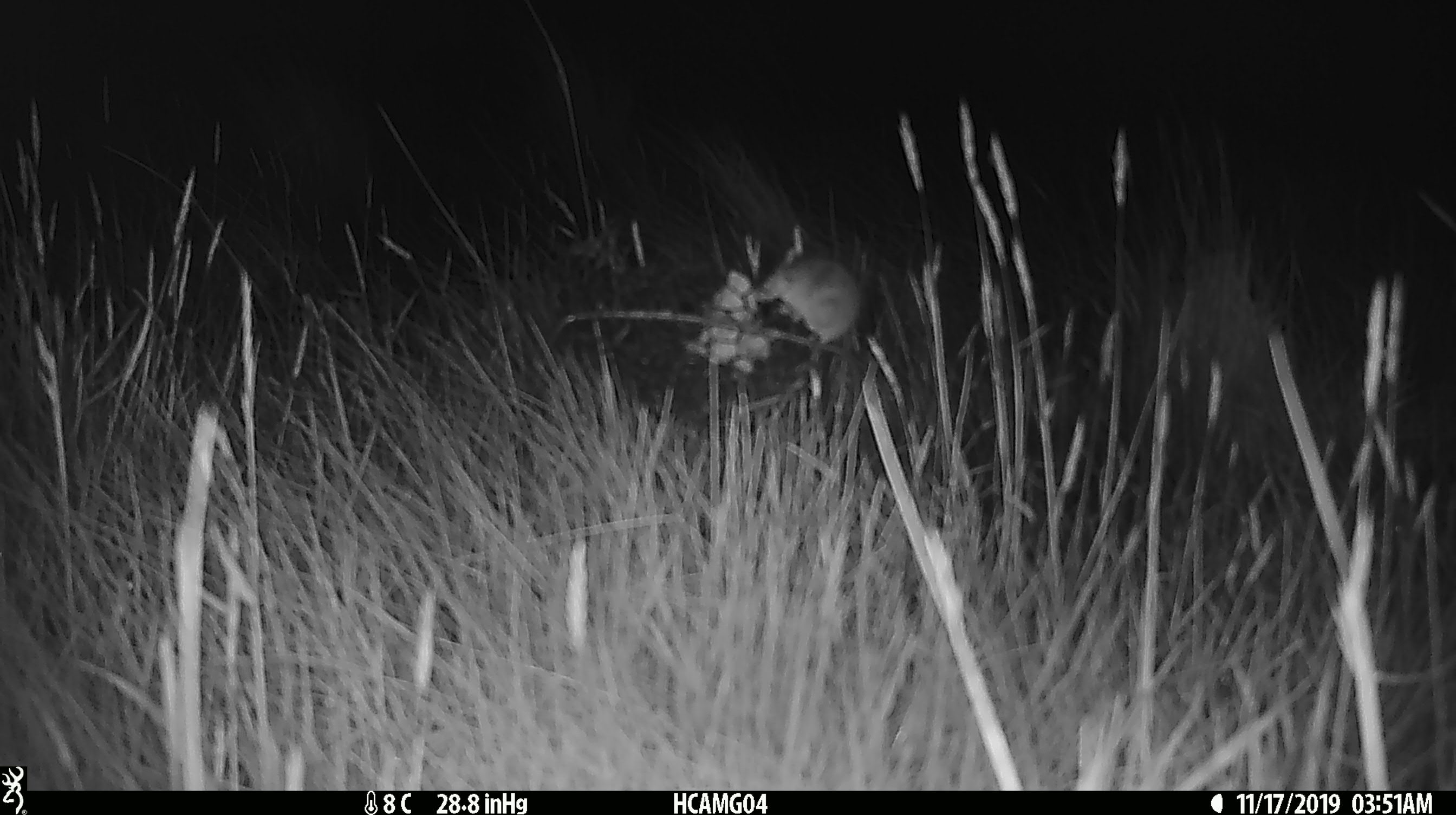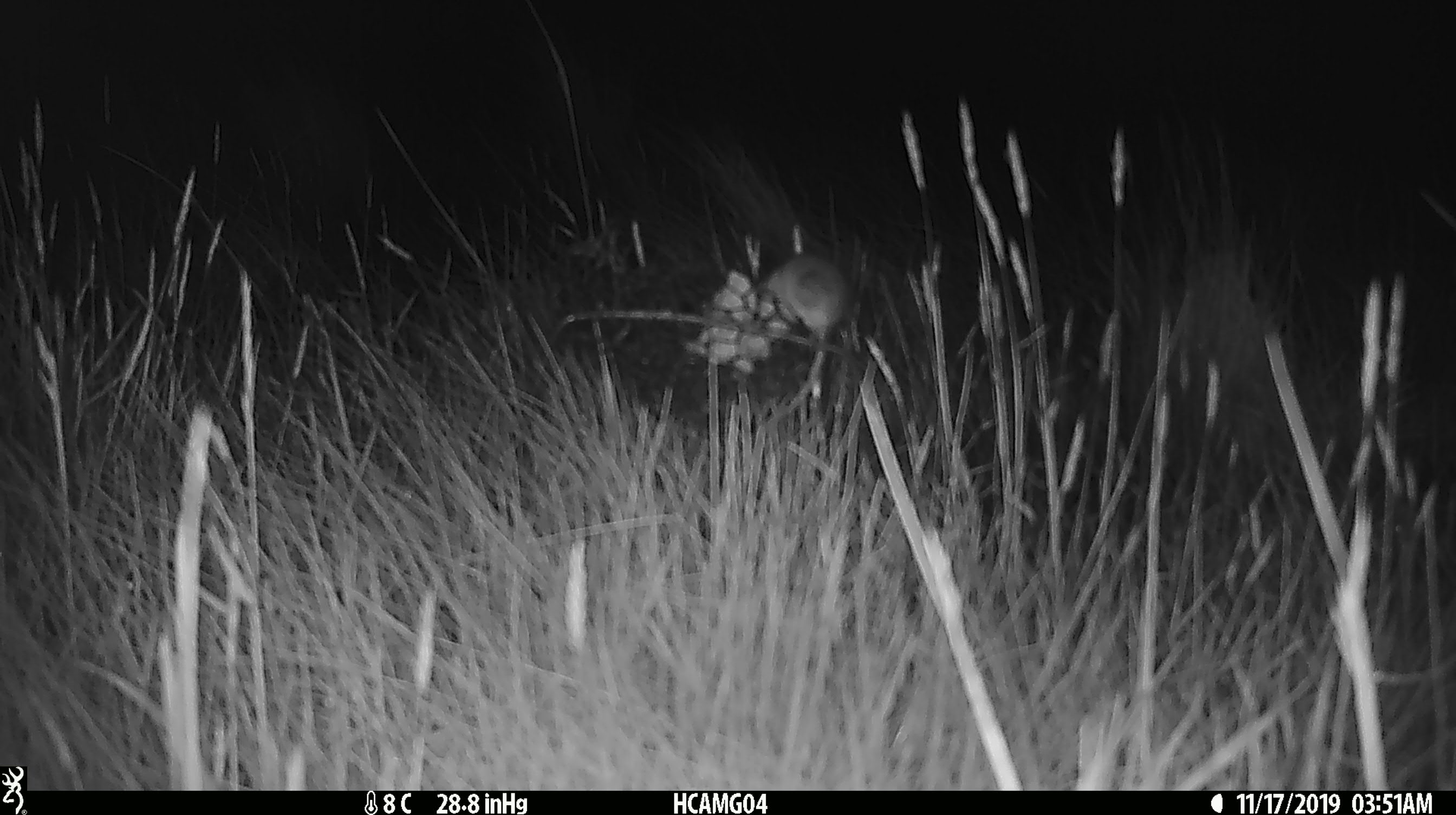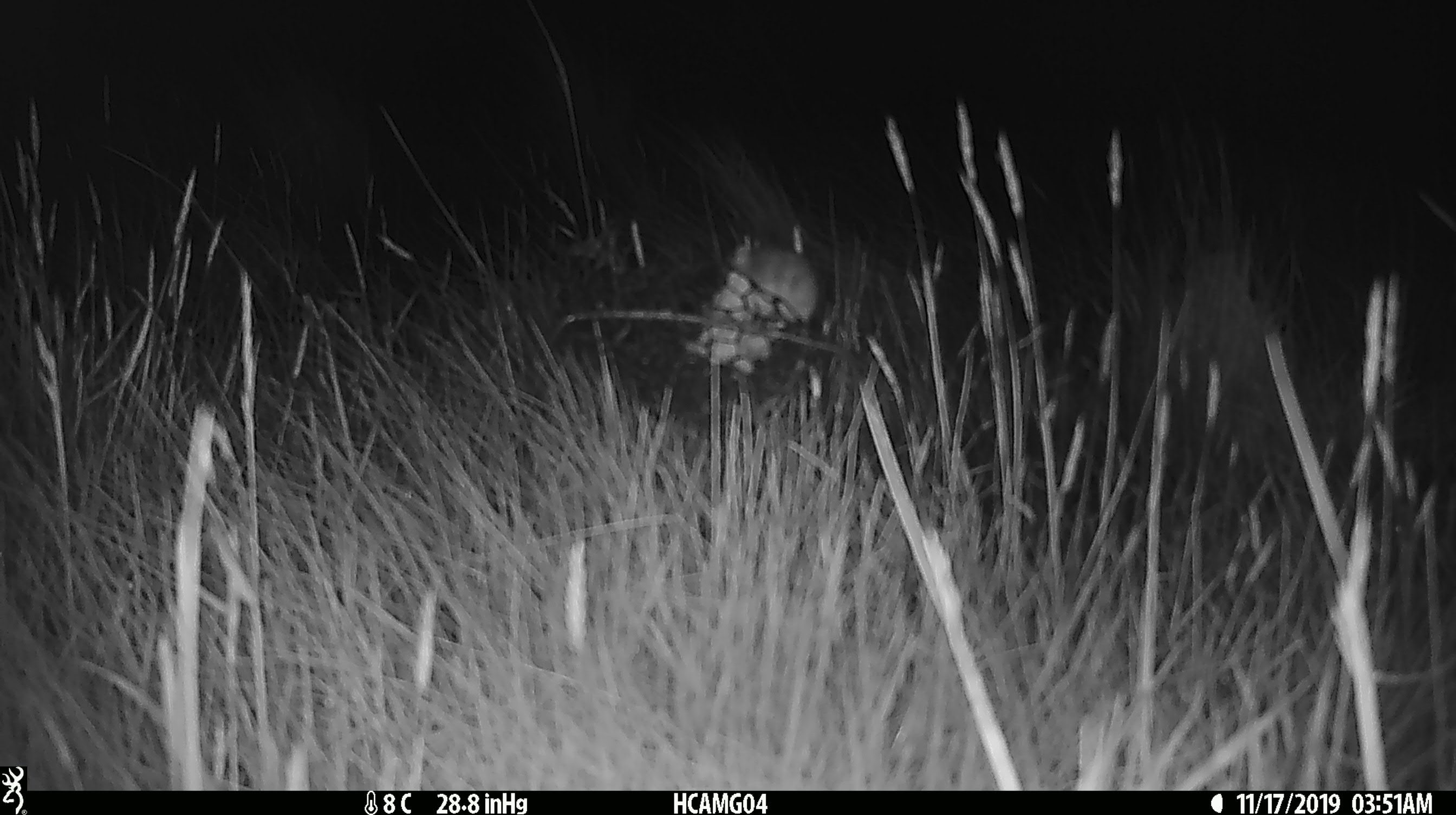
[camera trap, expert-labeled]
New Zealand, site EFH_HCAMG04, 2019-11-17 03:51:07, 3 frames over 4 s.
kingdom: Animalia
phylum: Chordata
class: Mammalia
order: Rodentia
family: Muridae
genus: Mus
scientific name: Mus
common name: mouse